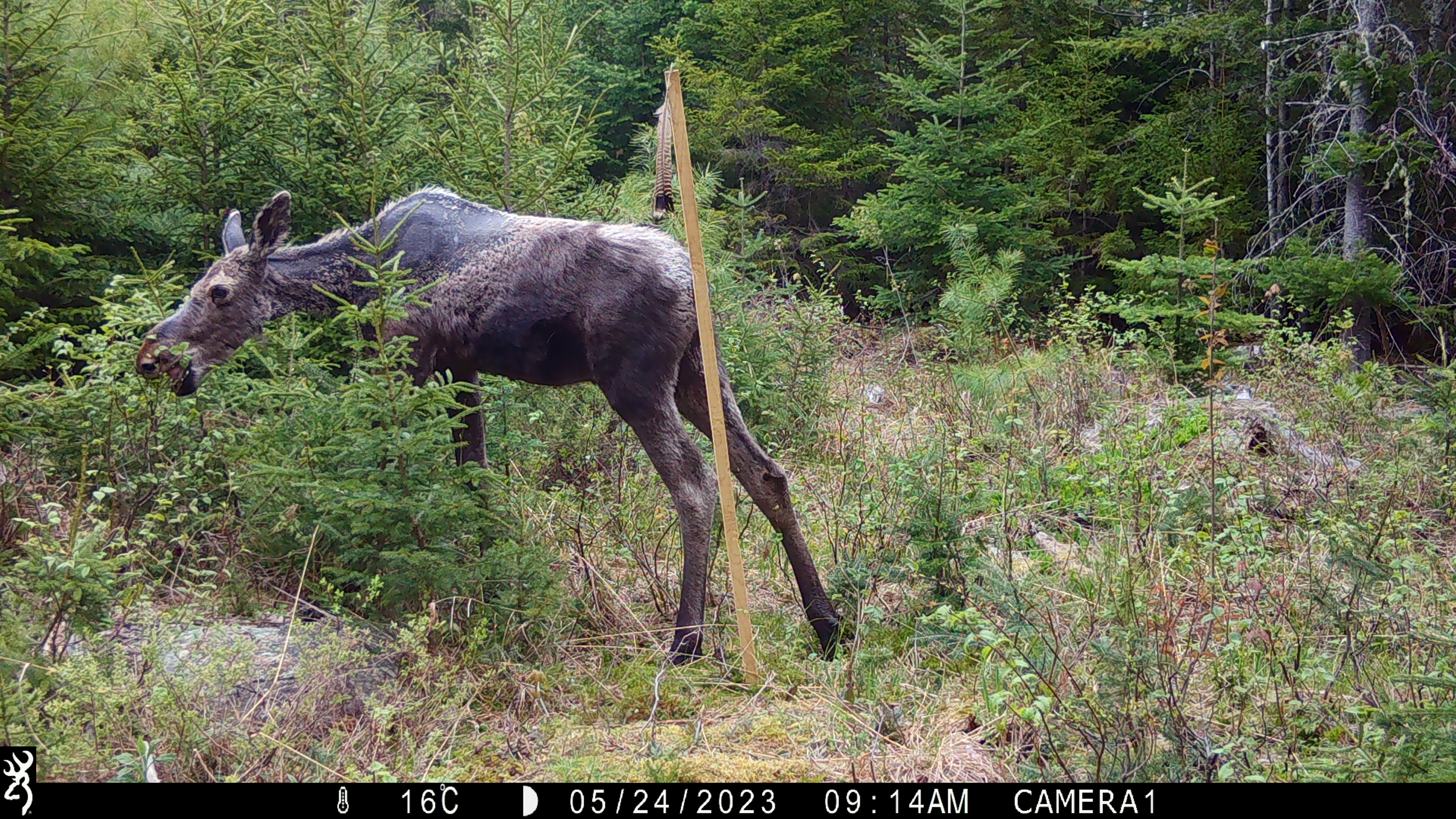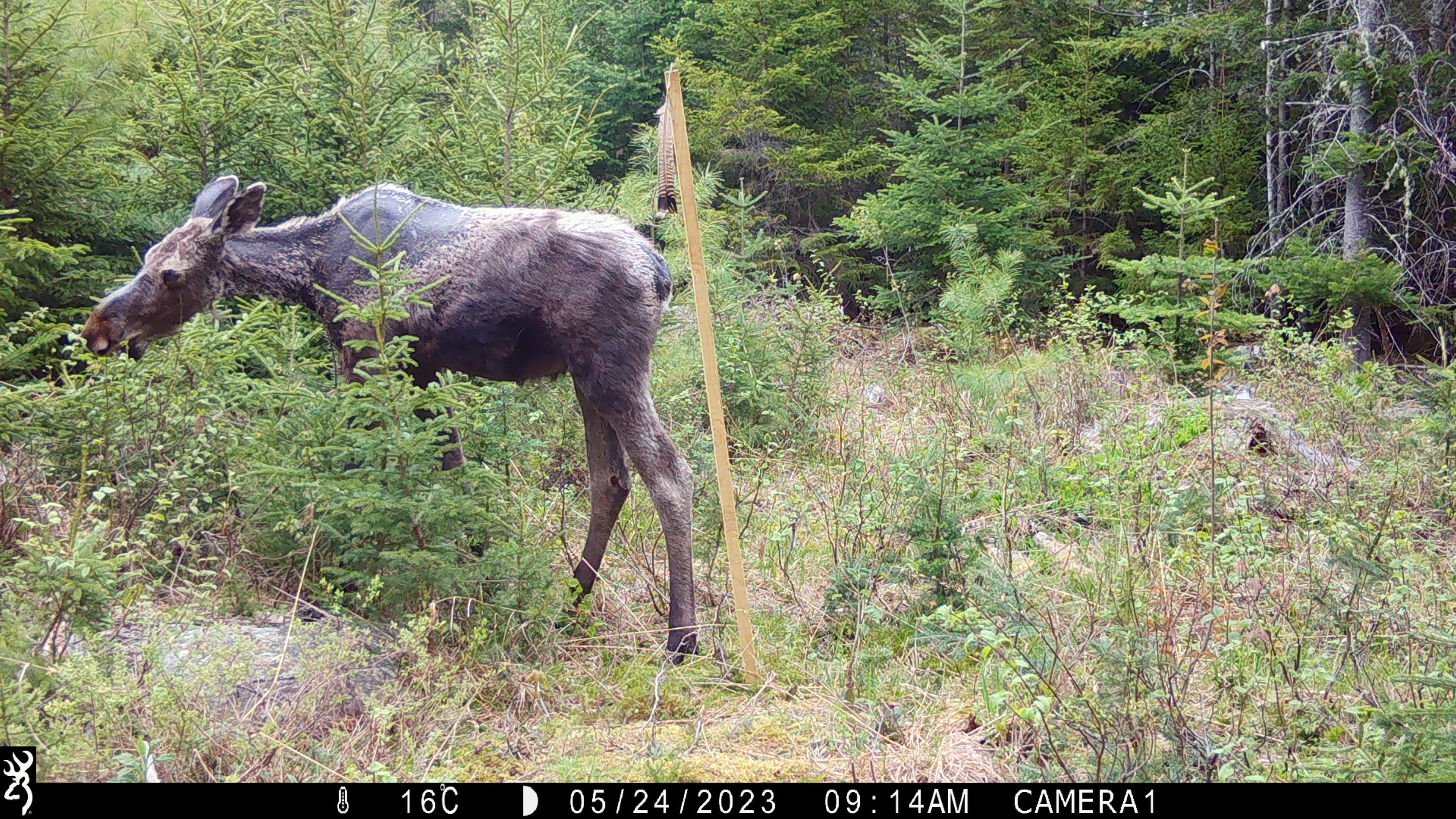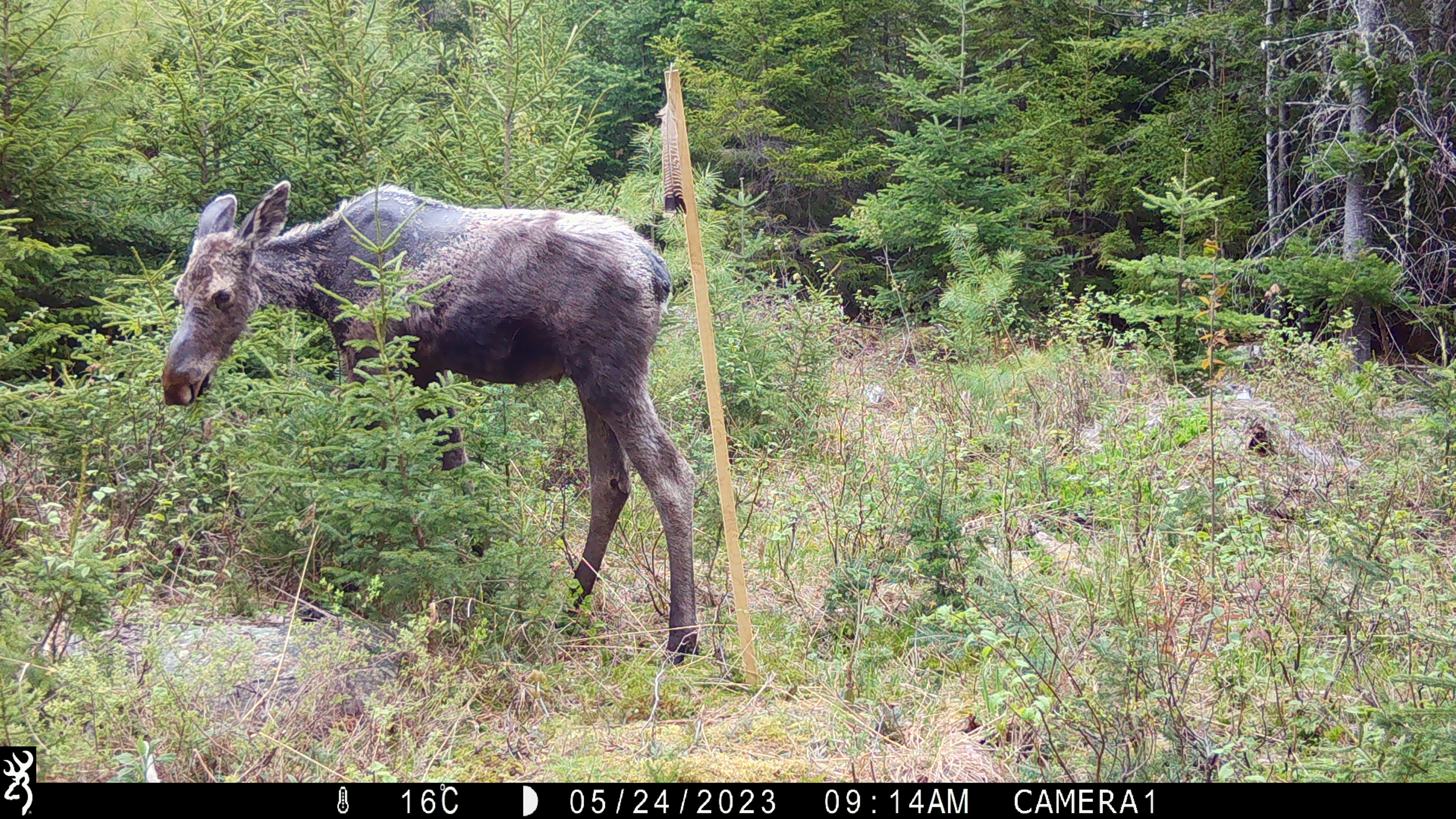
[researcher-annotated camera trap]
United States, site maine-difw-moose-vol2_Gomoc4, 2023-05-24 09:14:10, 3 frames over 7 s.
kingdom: Animalia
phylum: Chordata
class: Mammalia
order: Artiodactyla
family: Cervidae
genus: Alces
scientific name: Alces alces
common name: moose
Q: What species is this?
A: Moose (Alces alces).